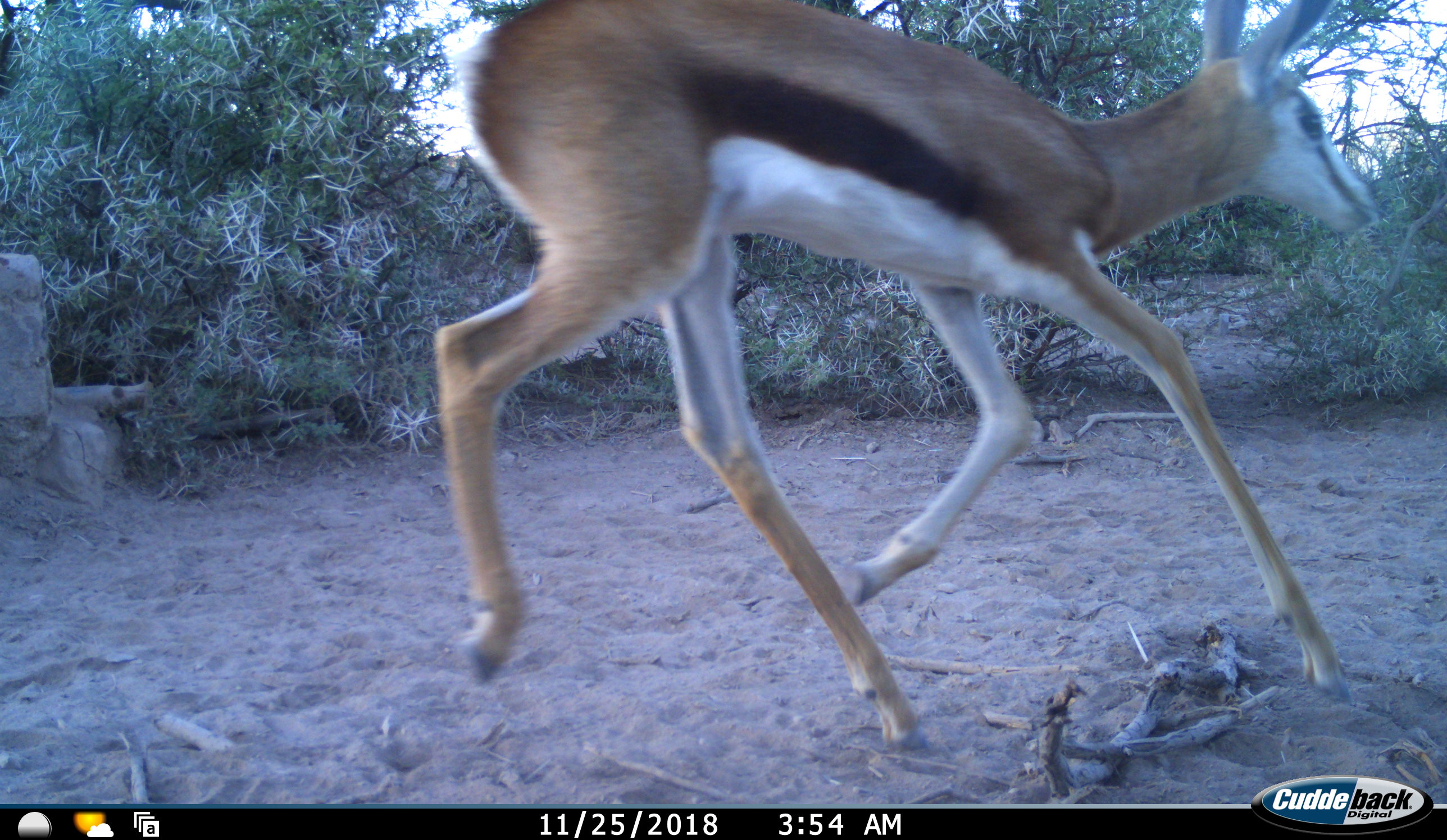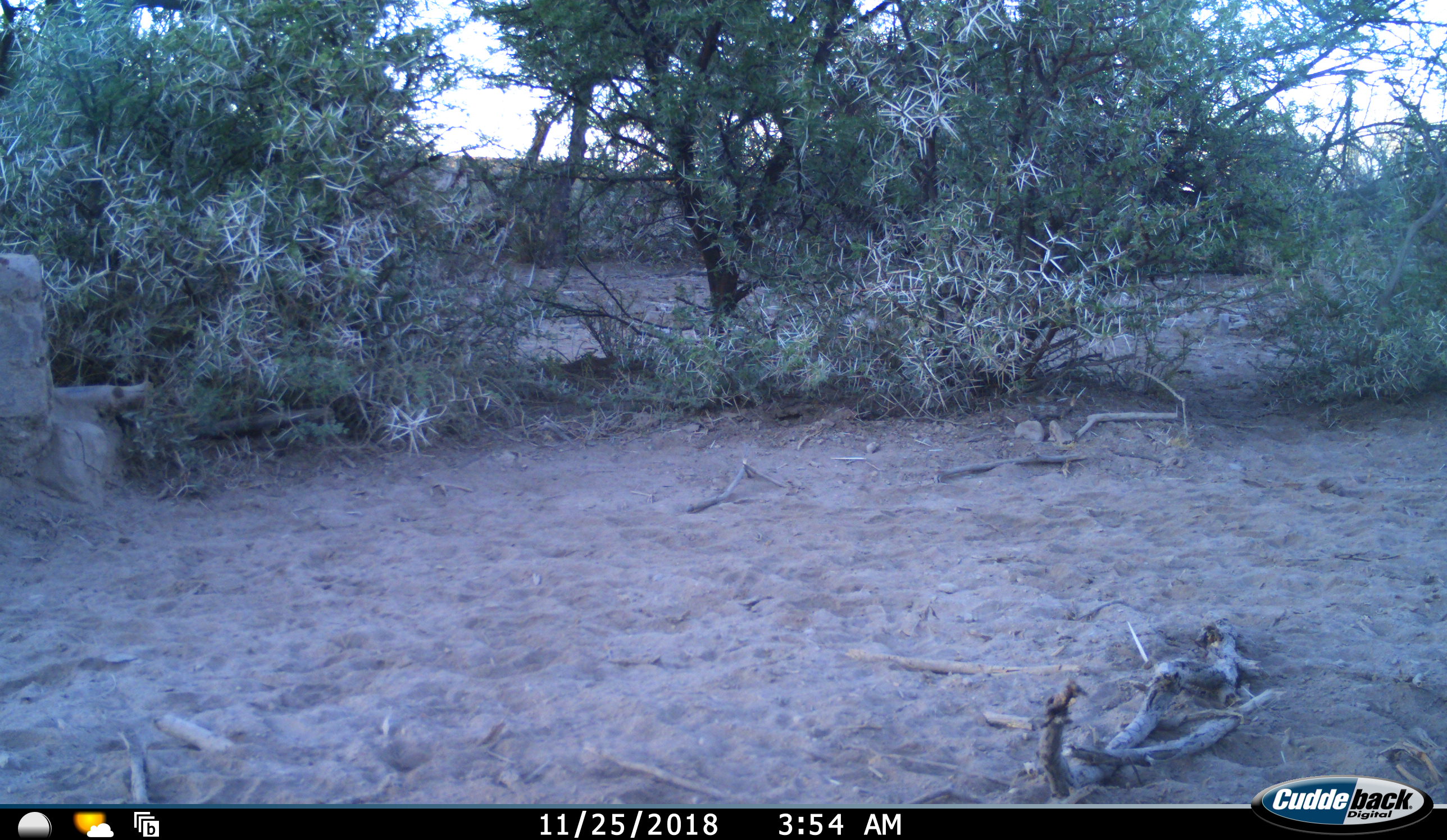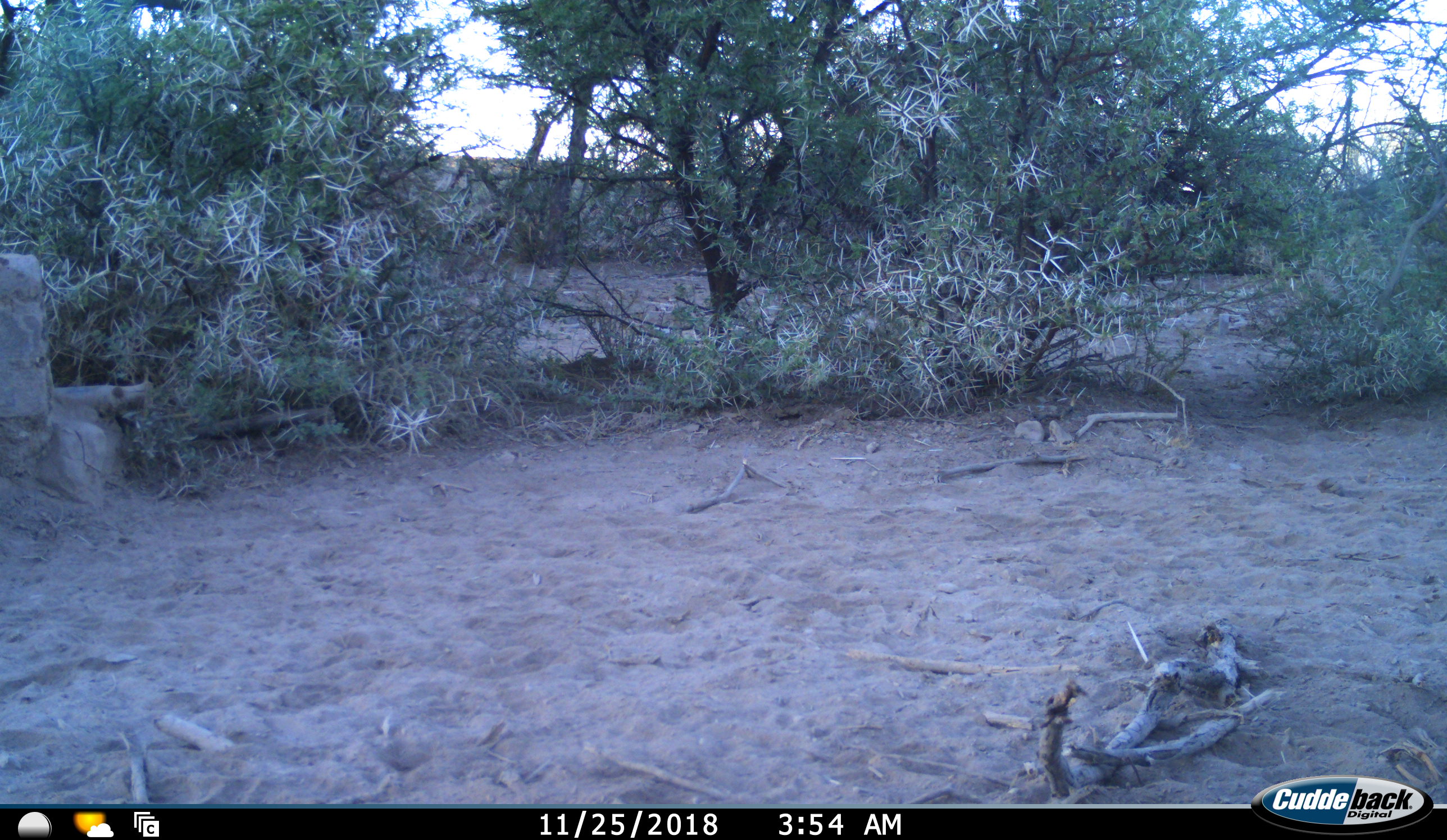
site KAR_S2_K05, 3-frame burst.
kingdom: Animalia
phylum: Chordata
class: Mammalia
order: Artiodactyla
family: Bovidae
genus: Antidorcas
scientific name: Antidorcas marsupialis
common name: springbok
Springbok (Antidorcas marsupialis), count 1. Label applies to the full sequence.